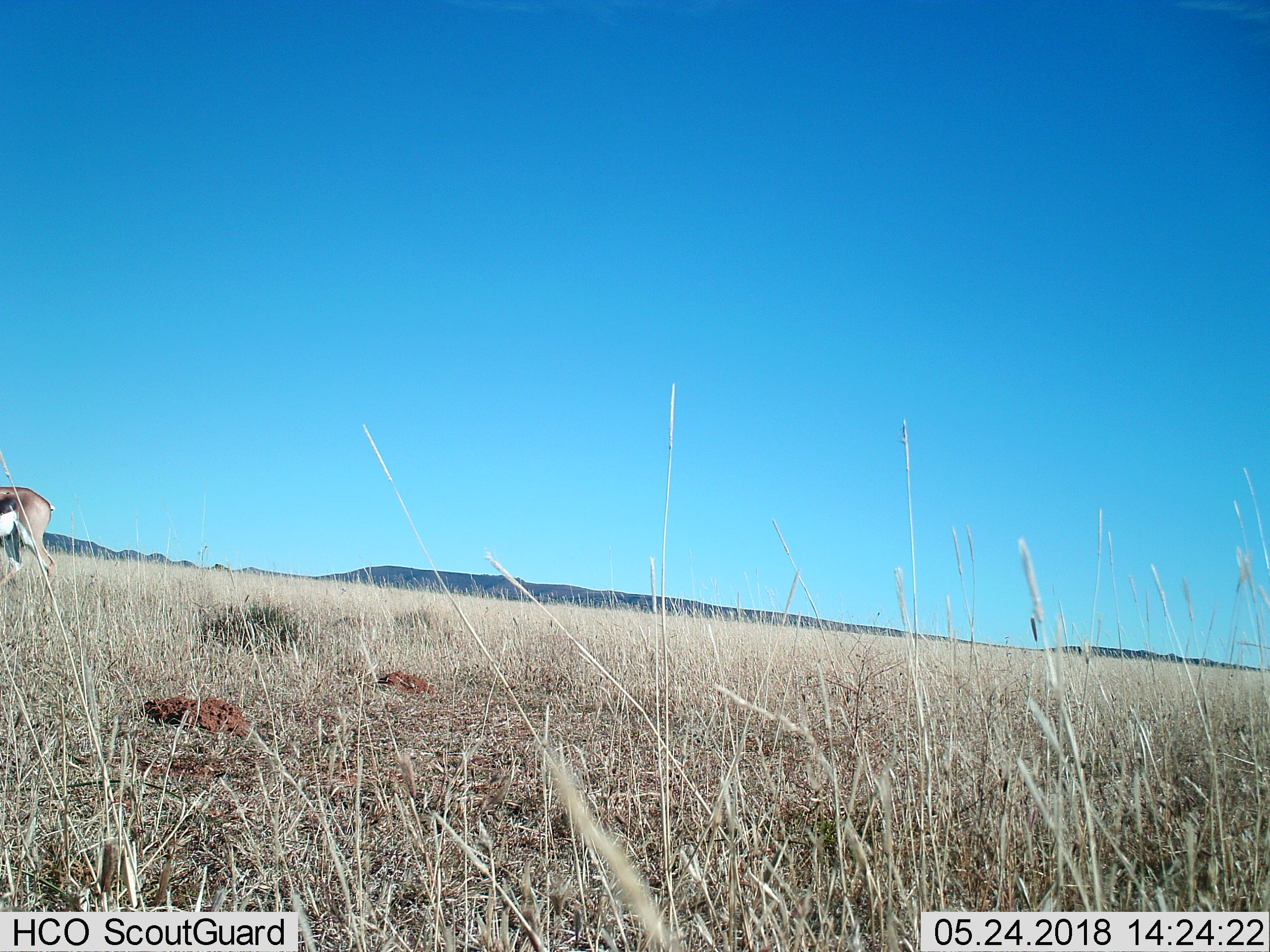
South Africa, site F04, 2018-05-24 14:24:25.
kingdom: Animalia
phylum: Chordata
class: Mammalia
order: Artiodactyla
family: Bovidae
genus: Antidorcas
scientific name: Antidorcas marsupialis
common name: springbok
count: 1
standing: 11%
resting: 0%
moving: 78%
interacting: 0%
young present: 0%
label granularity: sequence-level